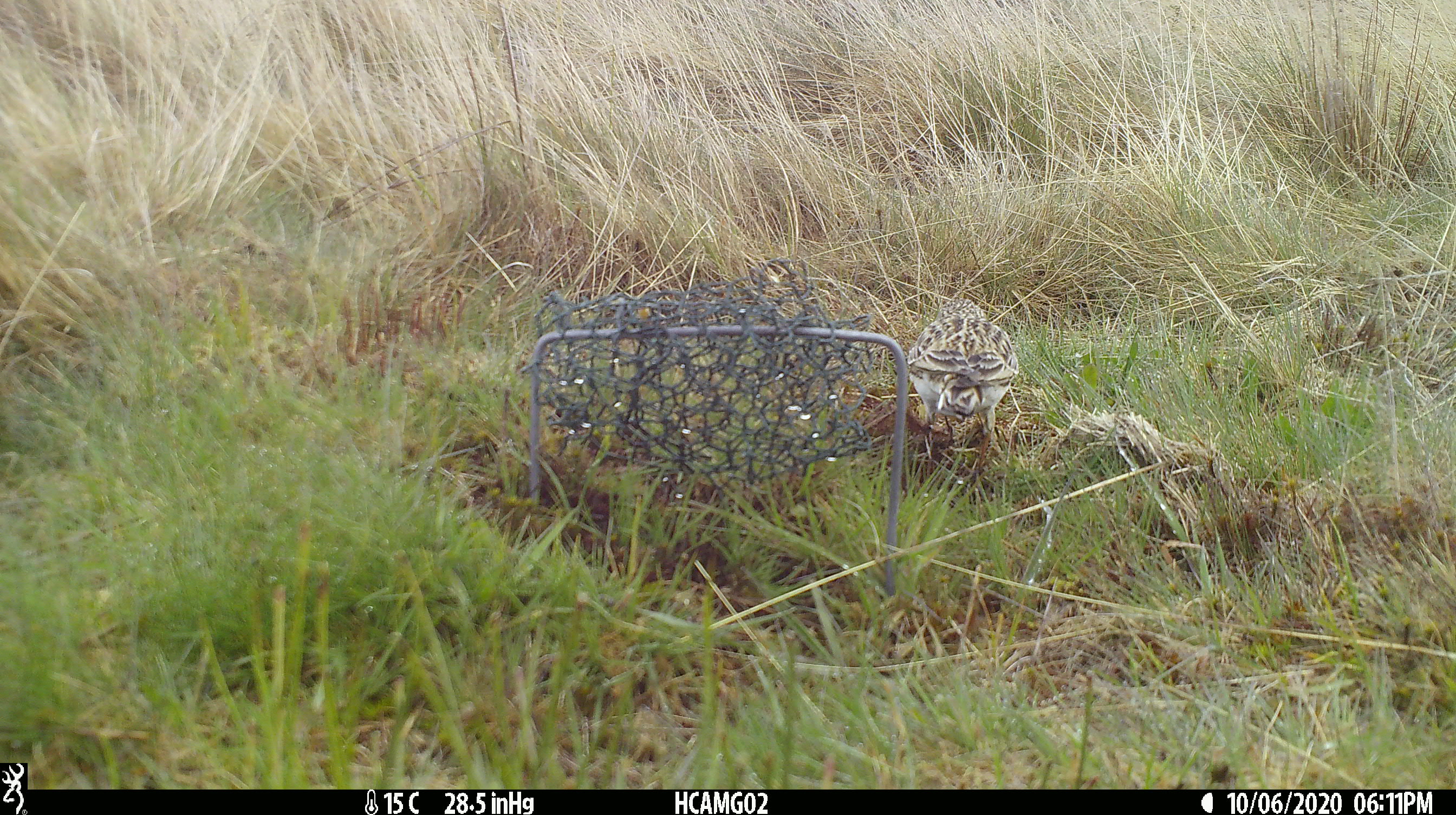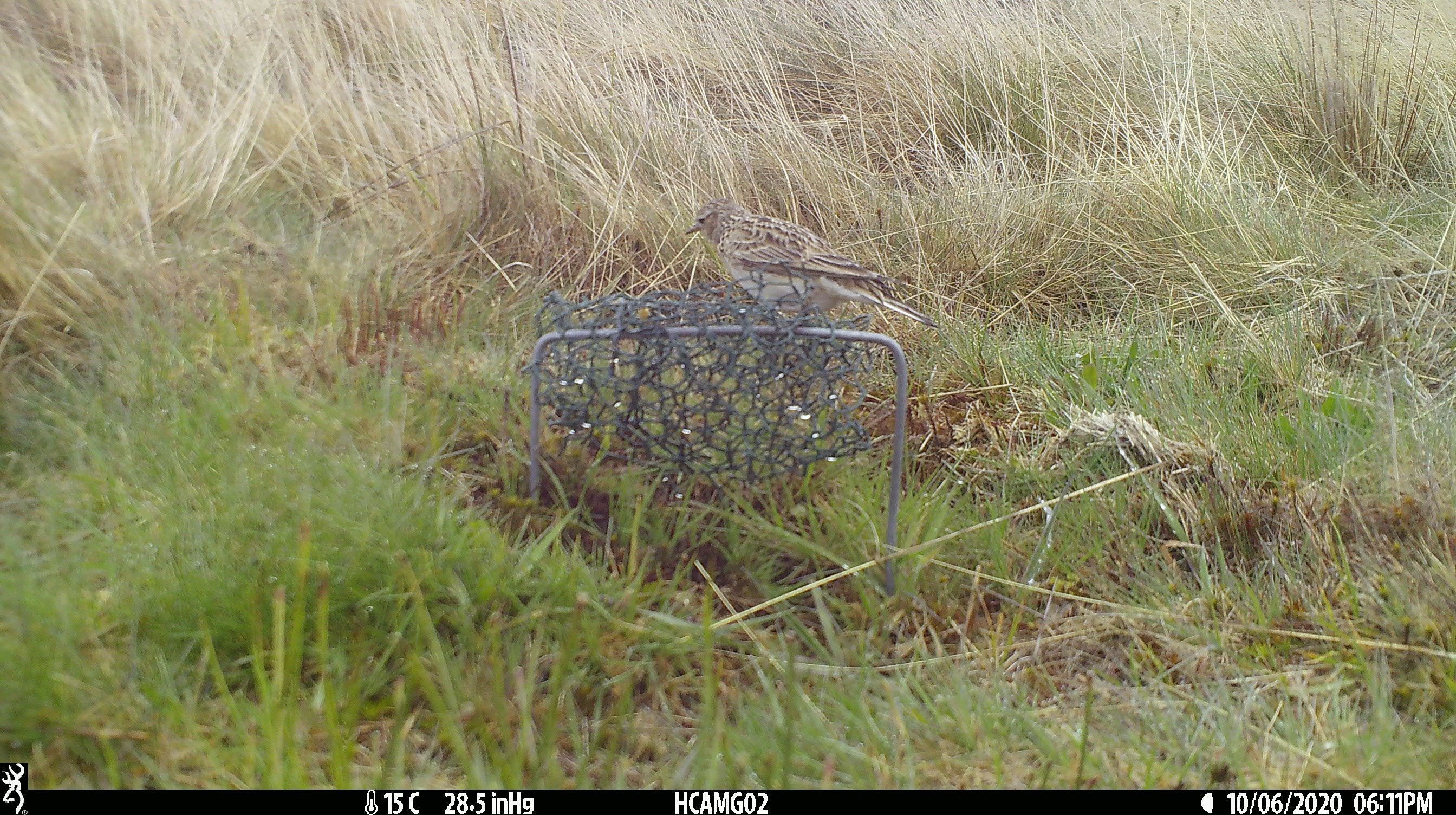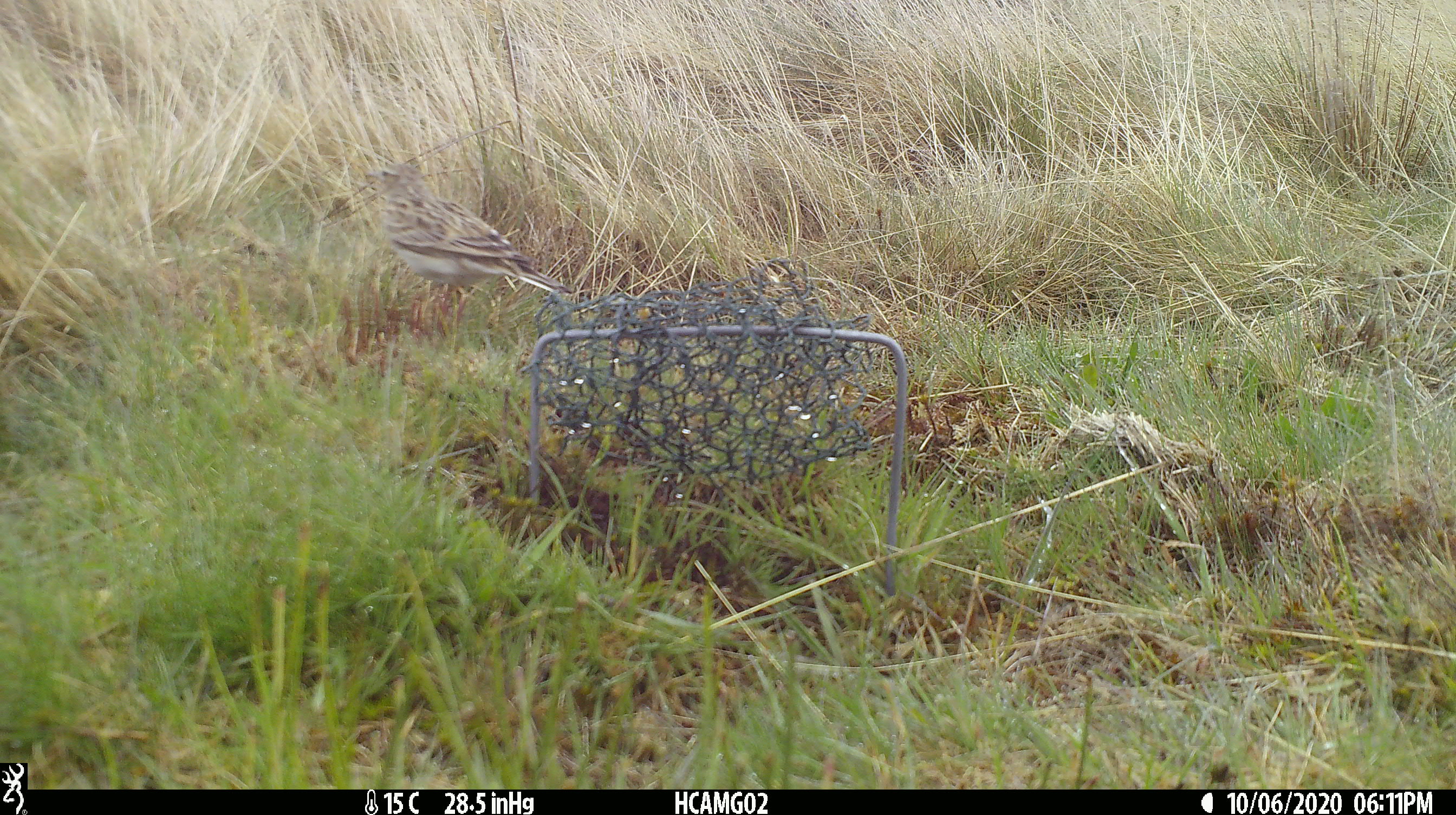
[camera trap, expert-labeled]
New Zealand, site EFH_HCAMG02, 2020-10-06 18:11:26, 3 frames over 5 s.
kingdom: Animalia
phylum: Chordata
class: Aves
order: Passeriformes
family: Motacillidae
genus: Anthus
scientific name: Anthus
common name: pipit